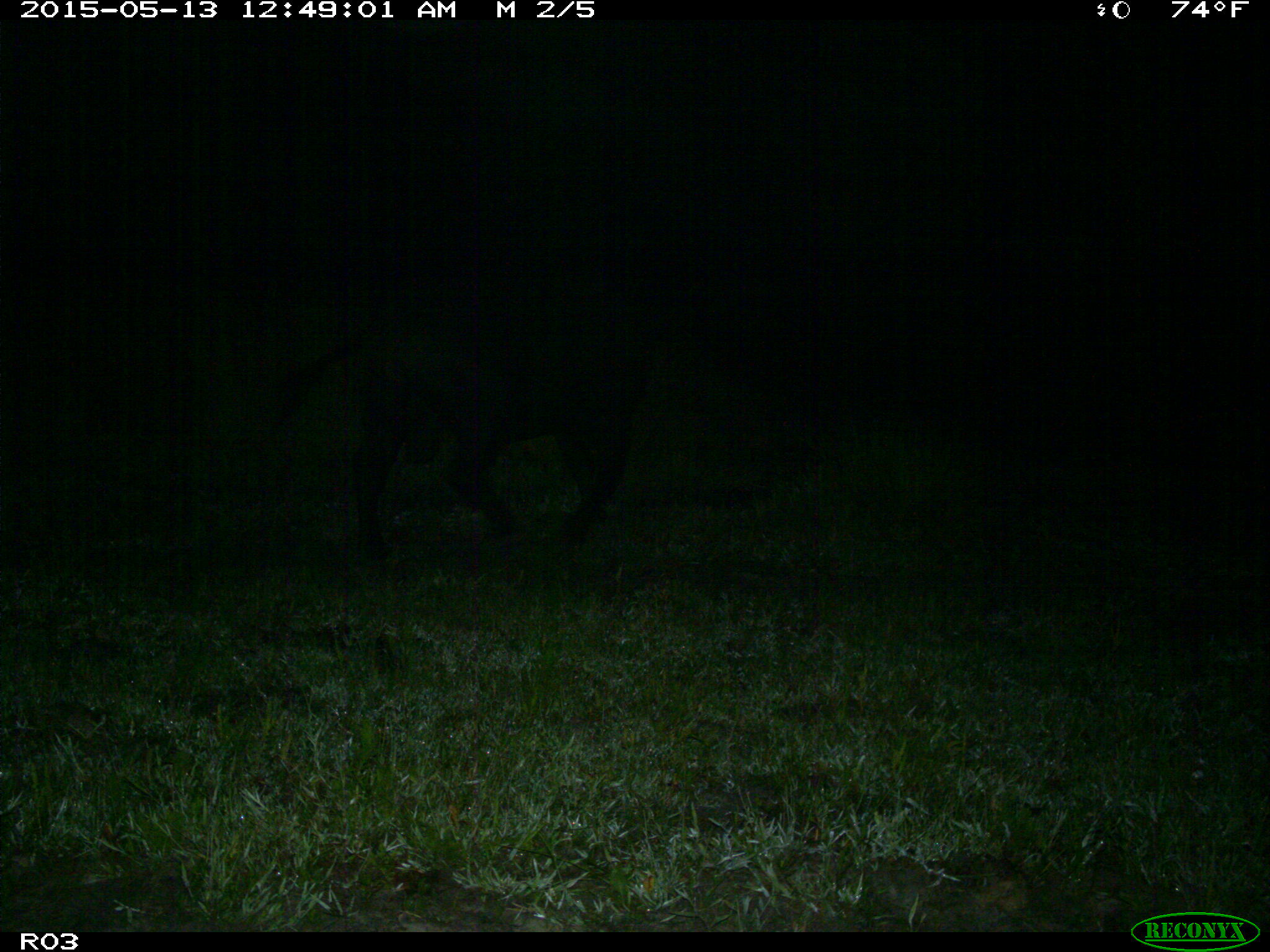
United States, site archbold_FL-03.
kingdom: Animalia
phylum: Chordata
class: Mammalia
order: Artiodactyla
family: Bovidae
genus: Bos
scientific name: Bos taurus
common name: domestic cow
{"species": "Bos taurus (domestic cow)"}